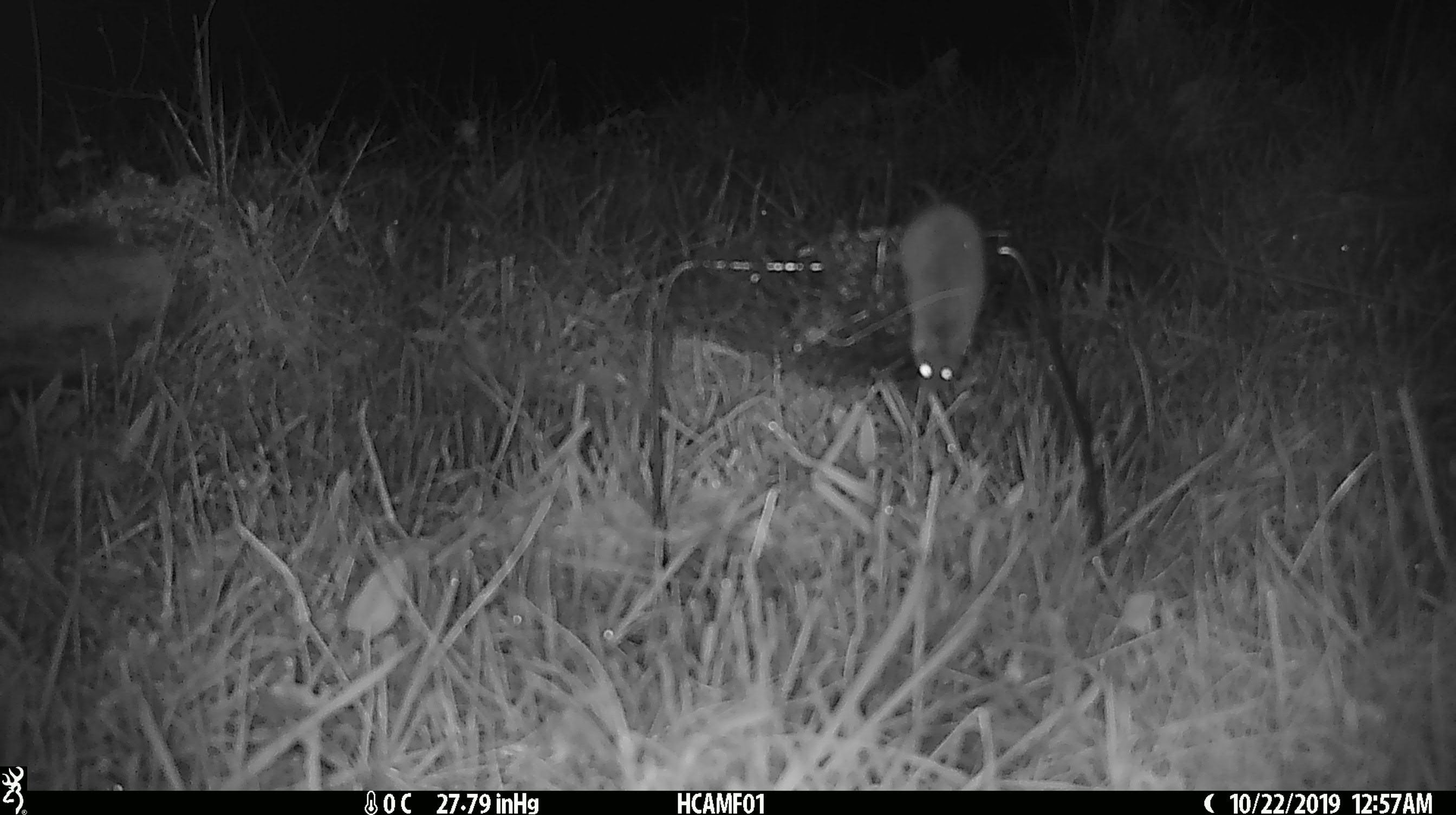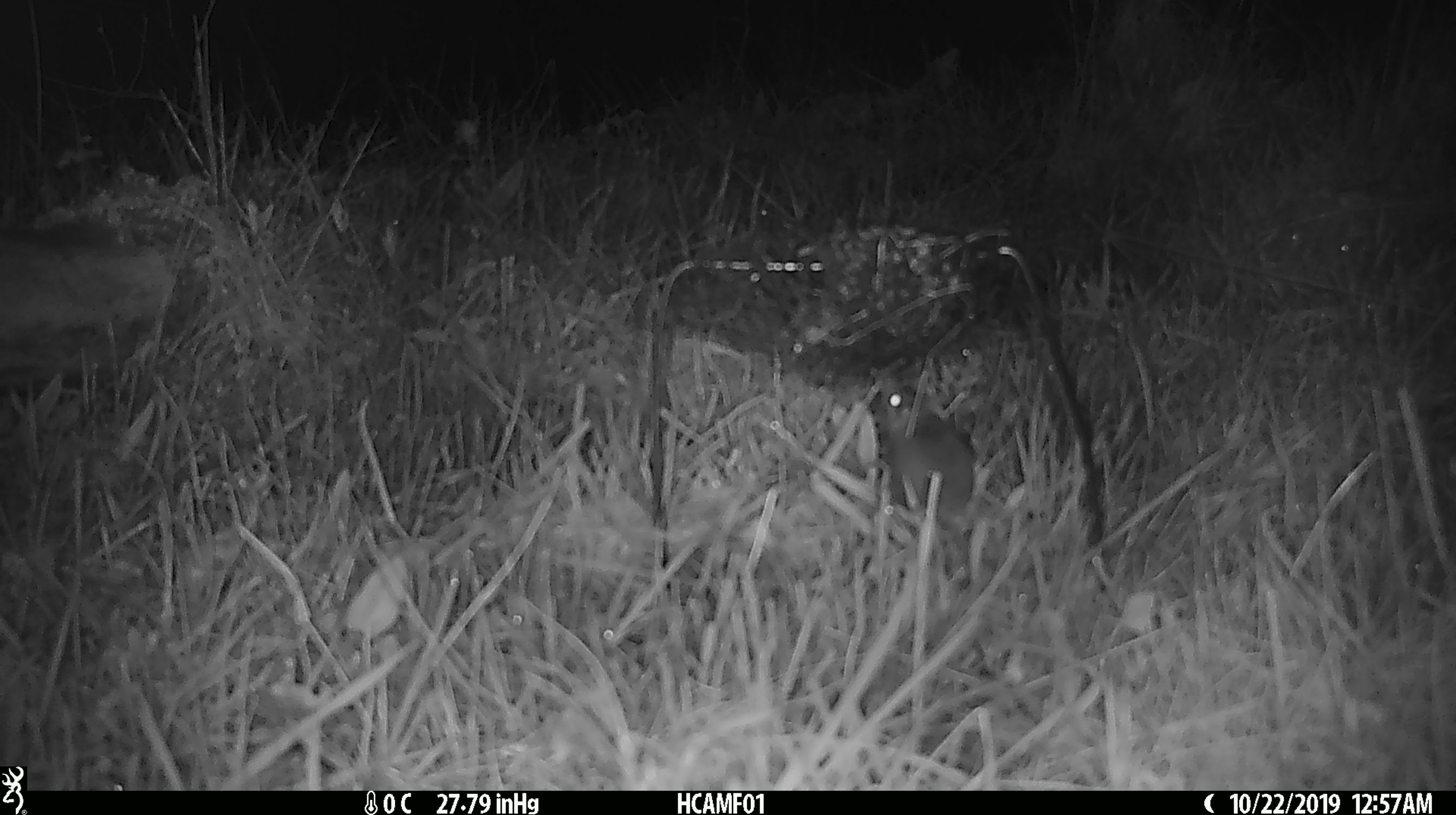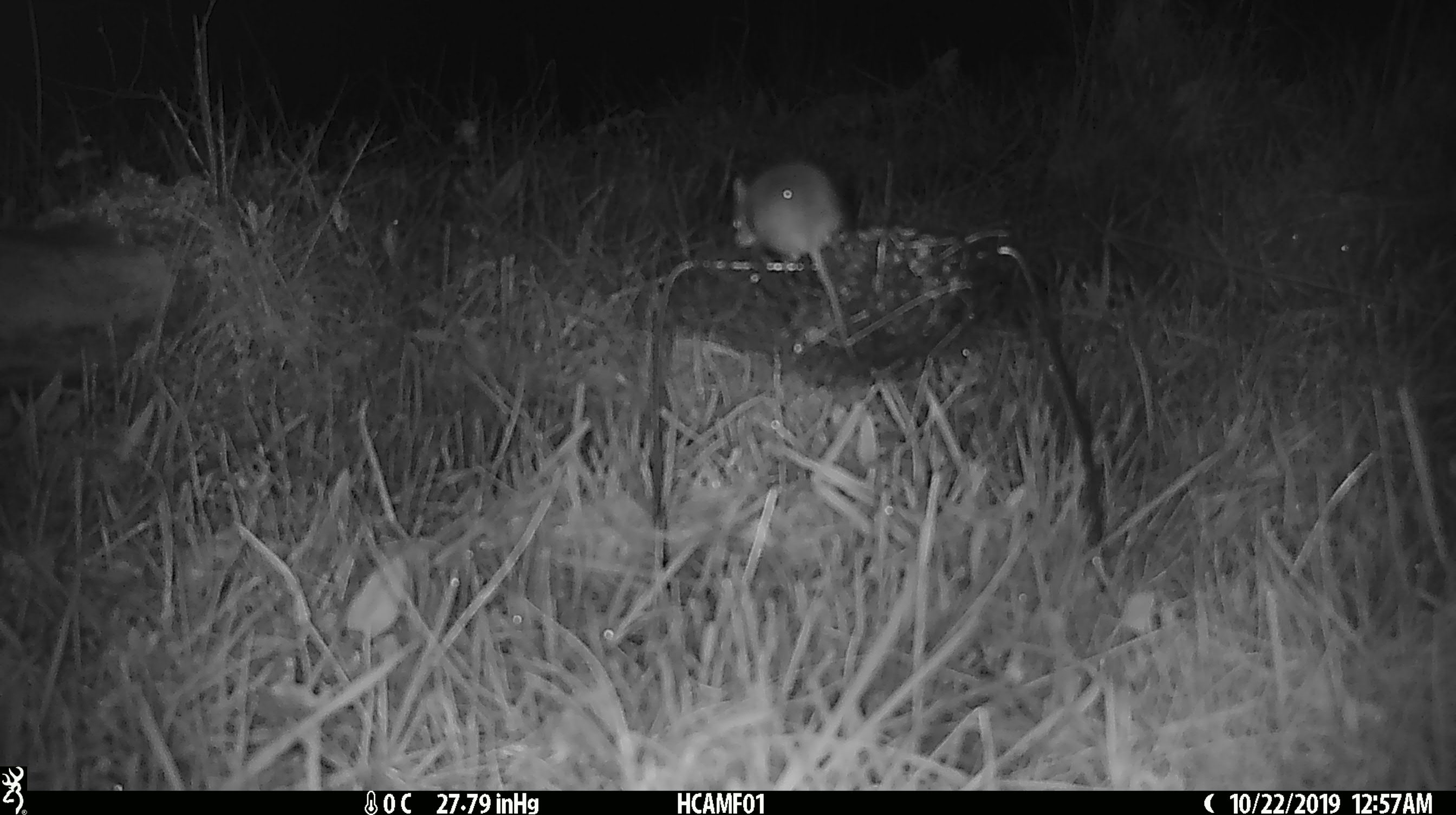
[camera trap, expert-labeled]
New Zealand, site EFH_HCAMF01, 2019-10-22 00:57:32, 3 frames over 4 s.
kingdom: Animalia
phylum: Chordata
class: Mammalia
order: Rodentia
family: Muridae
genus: Mus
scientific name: Mus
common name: mouse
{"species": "mouse (Mus)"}